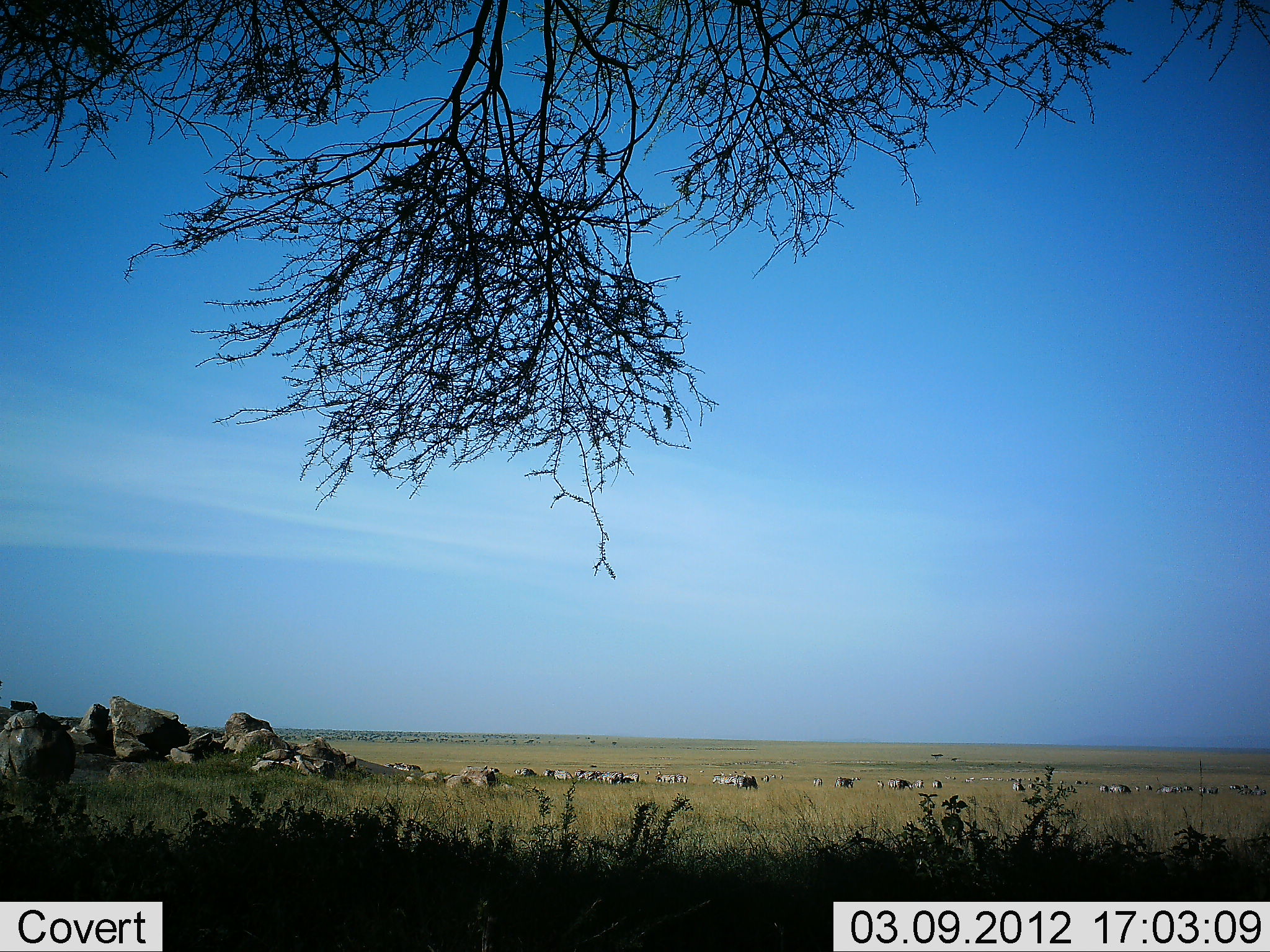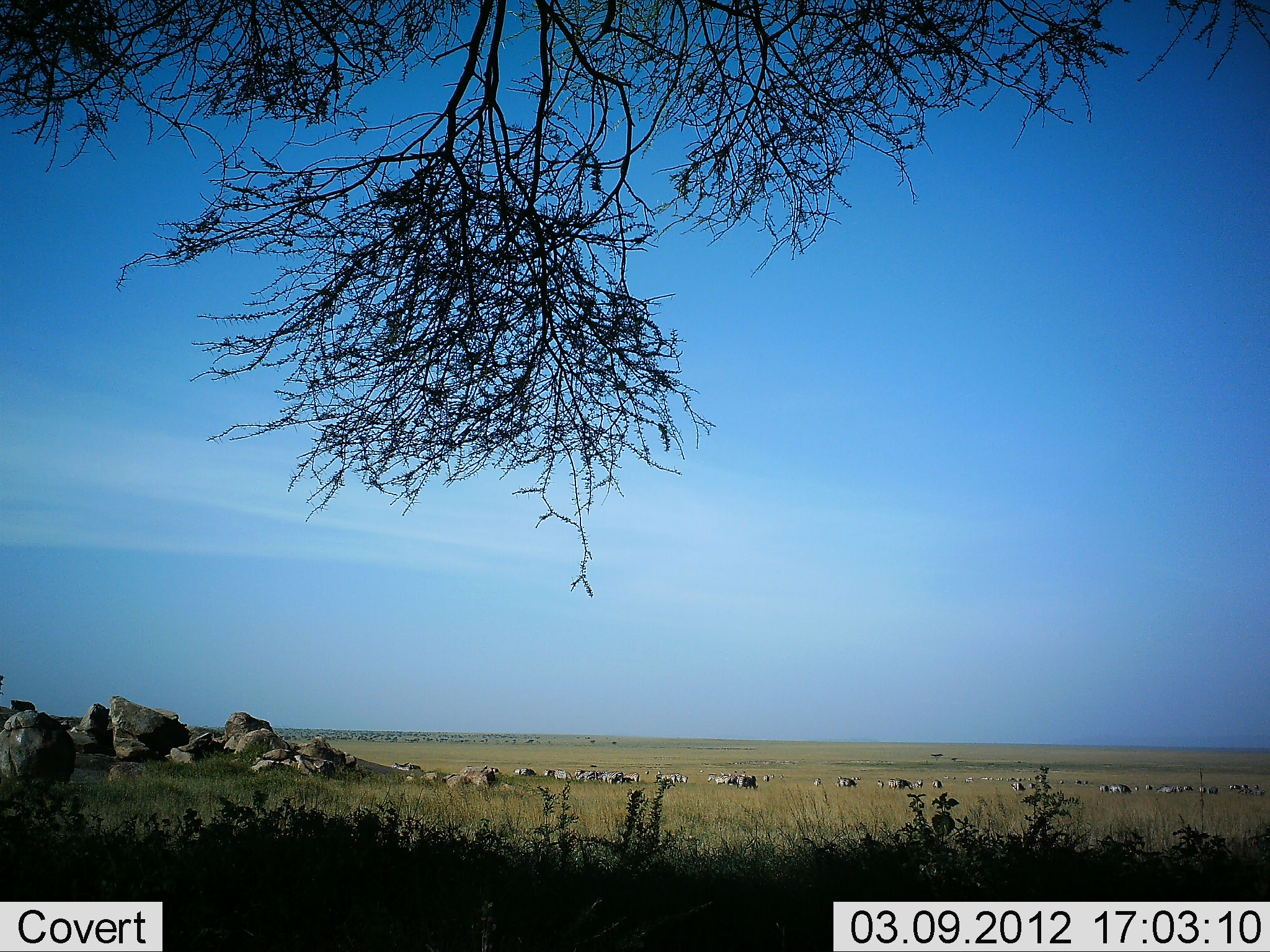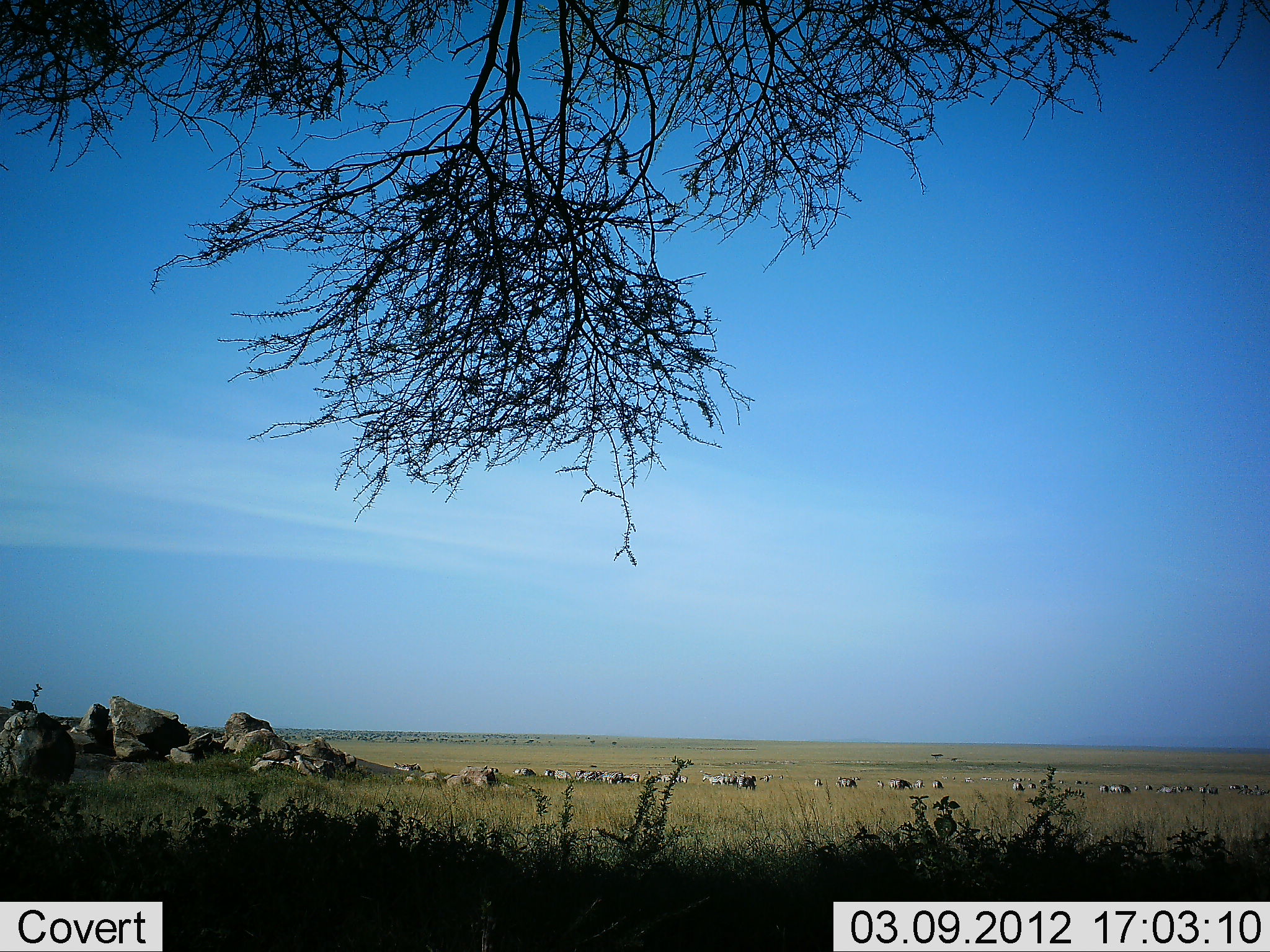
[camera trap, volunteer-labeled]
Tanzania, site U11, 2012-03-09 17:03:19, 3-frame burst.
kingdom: Animalia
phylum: Chordata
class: Mammalia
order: Perissodactyla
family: Equidae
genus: Equus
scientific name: Equus quagga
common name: plains zebra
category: zebra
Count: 11-50.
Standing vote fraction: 40%.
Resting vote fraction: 0%.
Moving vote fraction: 60%.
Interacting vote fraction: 0%.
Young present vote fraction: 0%.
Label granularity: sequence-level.